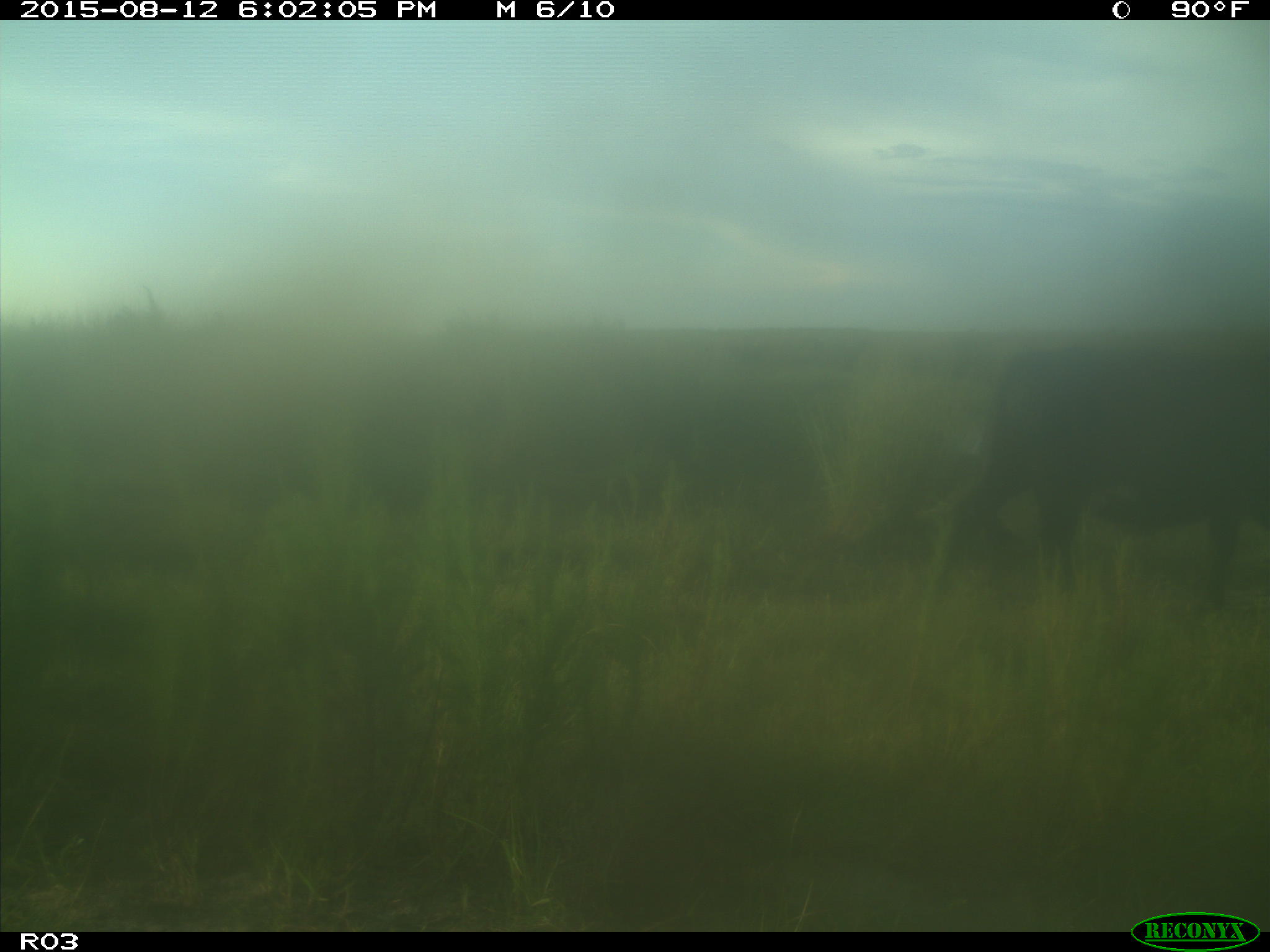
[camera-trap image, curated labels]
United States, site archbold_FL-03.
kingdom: Animalia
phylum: Chordata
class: Mammalia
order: Artiodactyla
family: Bovidae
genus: Bos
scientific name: Bos taurus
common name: domestic cow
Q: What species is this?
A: Bos taurus (domestic cow).